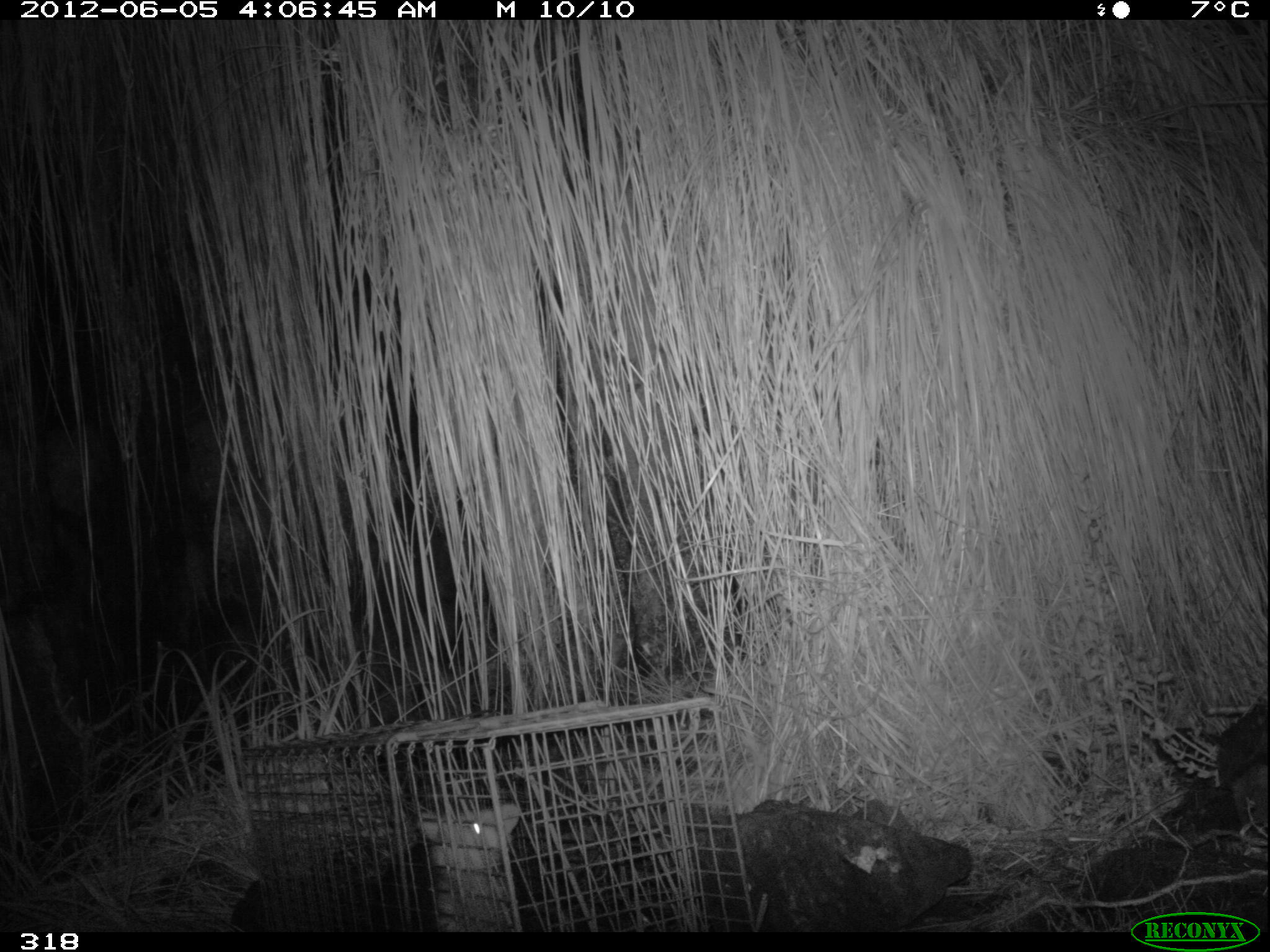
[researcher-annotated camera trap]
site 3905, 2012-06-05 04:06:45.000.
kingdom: Animalia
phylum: Chordata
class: Mammalia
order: Didelphimorphia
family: Didelphidae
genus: Didelphis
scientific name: Didelphis pernigra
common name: andean white-eared opossum